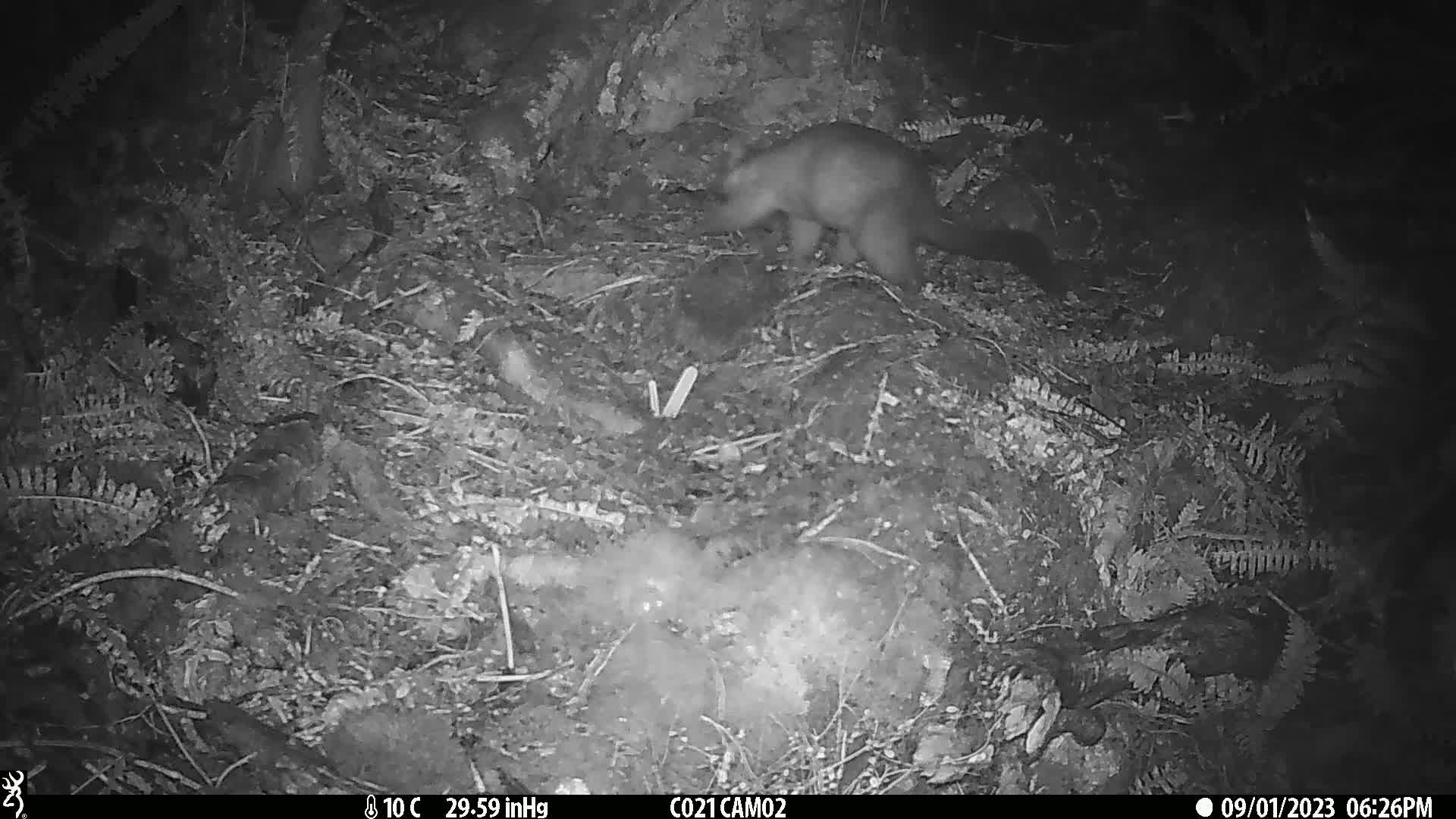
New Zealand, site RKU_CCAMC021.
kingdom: Animalia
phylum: Chordata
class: Mammalia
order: Diprotodontia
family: Phalangeridae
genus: Trichosurus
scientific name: Trichosurus vulpecula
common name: common brushtail possum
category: possum